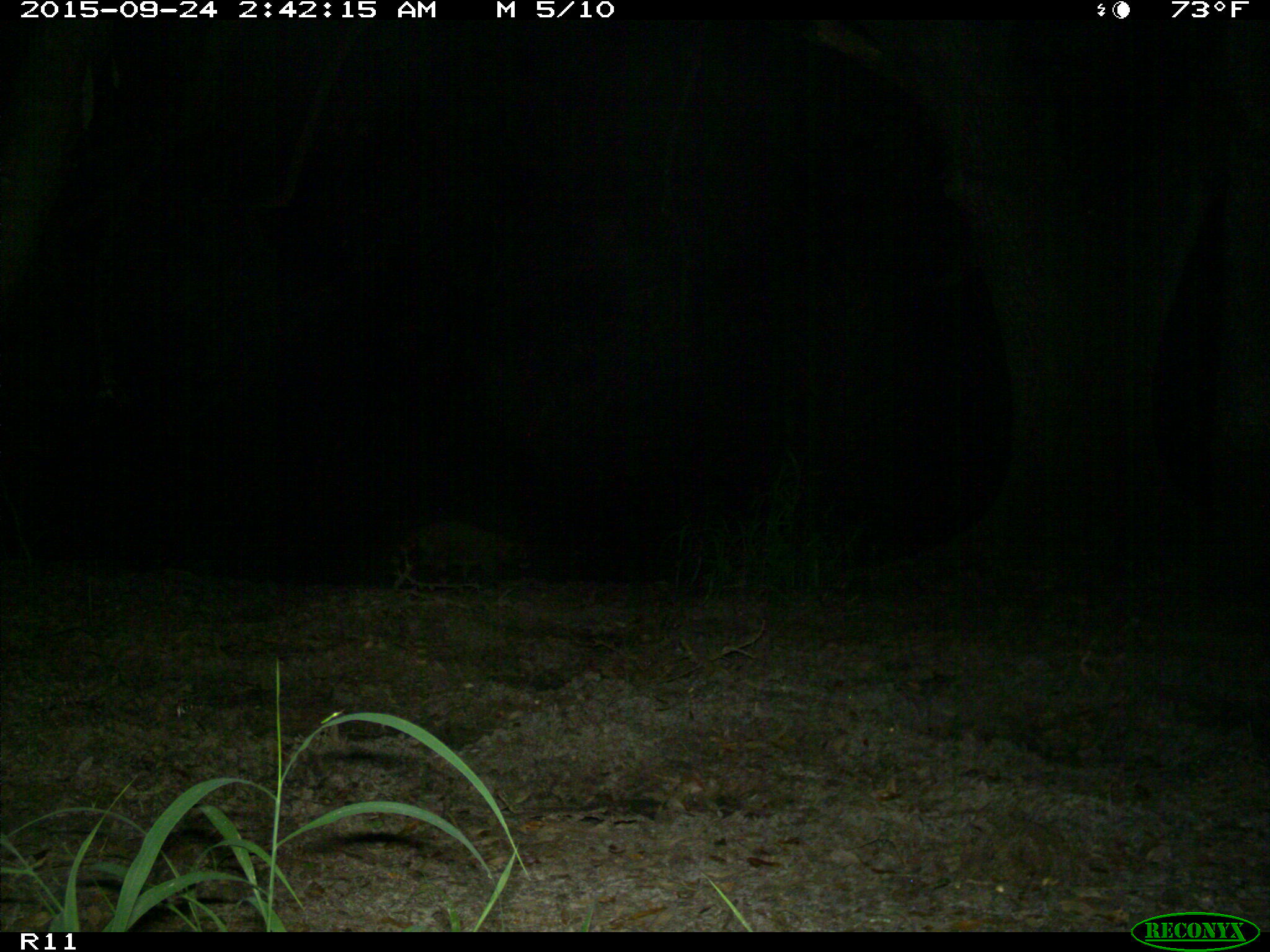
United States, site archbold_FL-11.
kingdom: Animalia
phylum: Chordata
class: Mammalia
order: Carnivora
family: Procyonidae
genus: Procyon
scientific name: Procyon lotor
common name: common raccoon